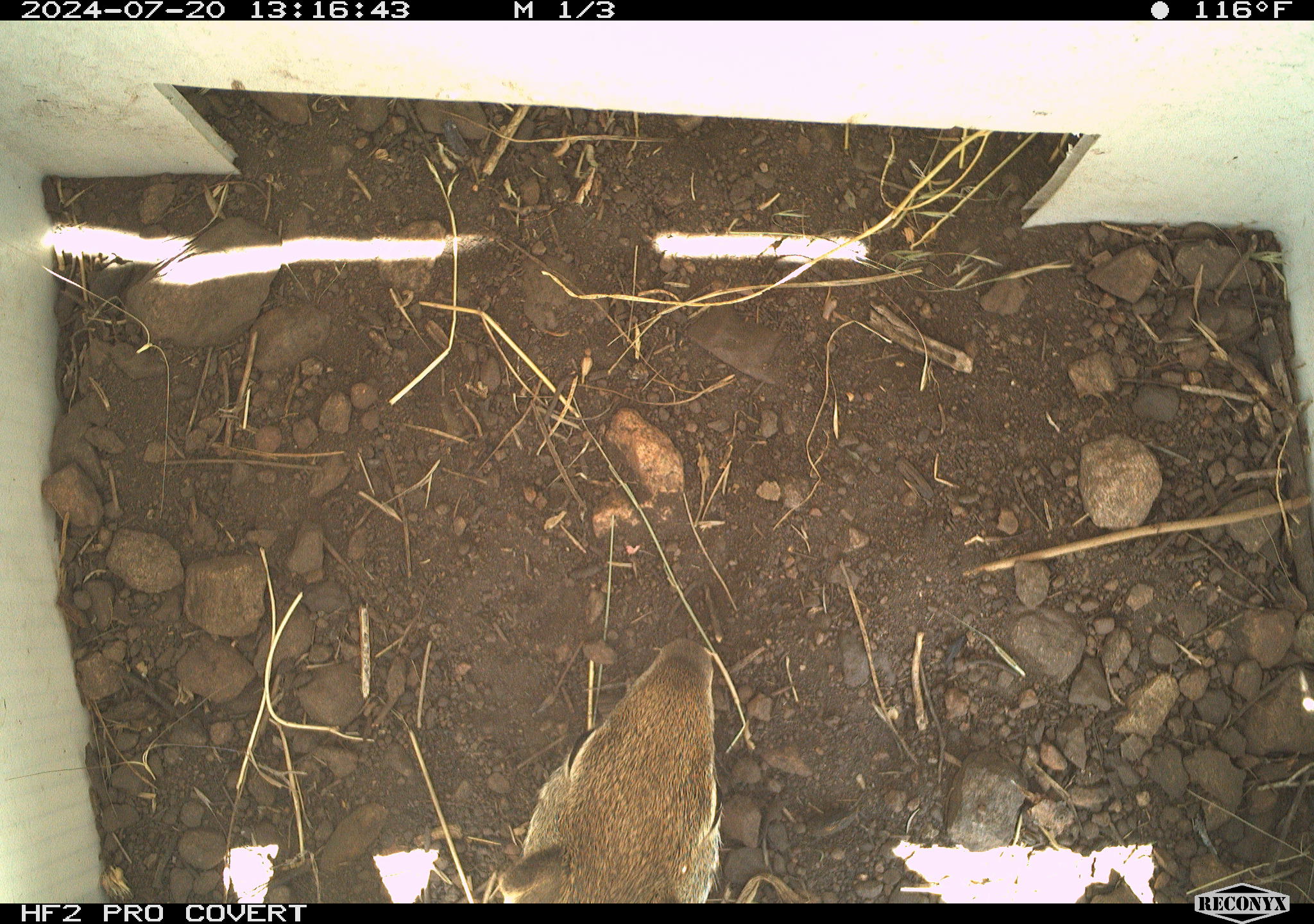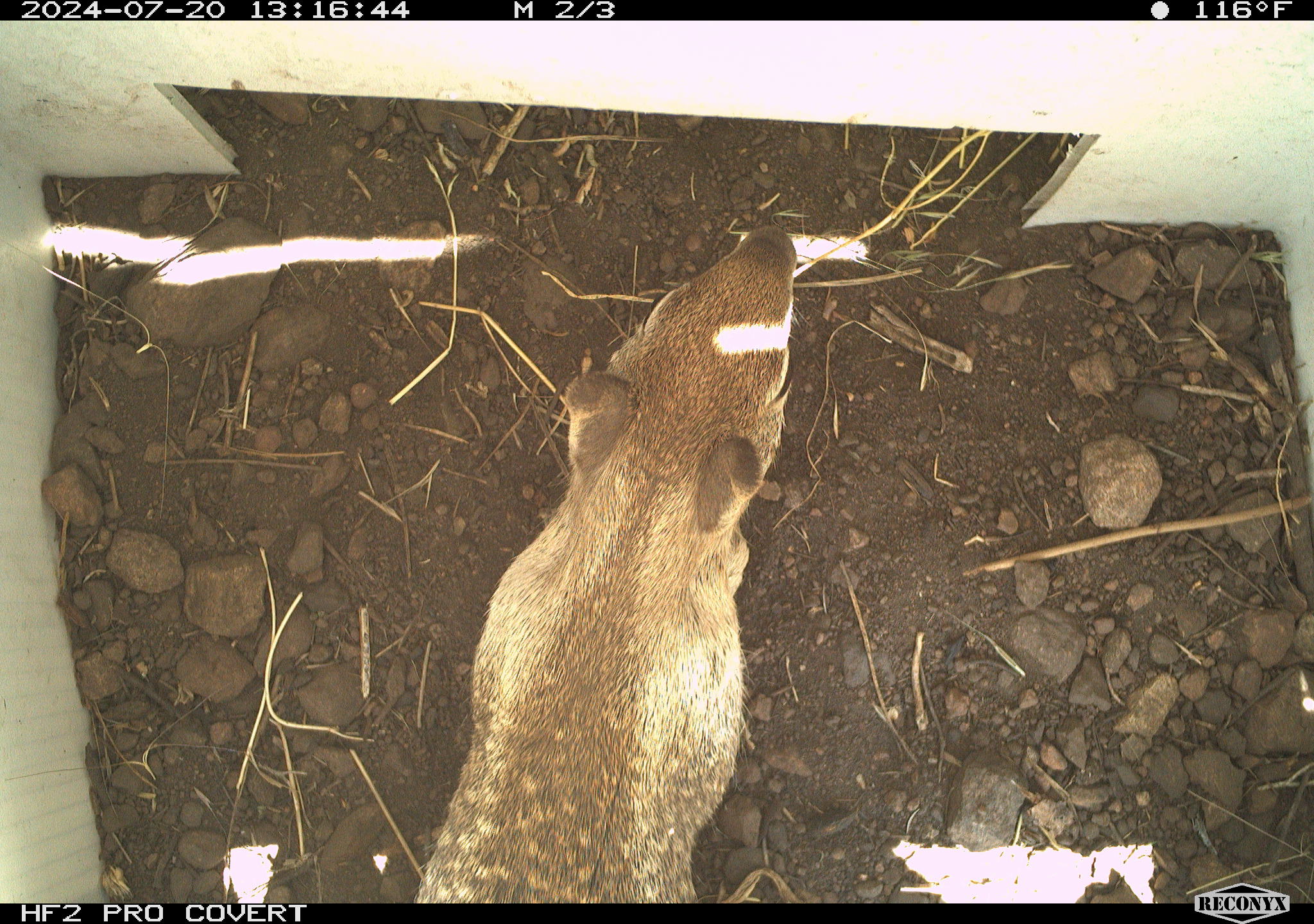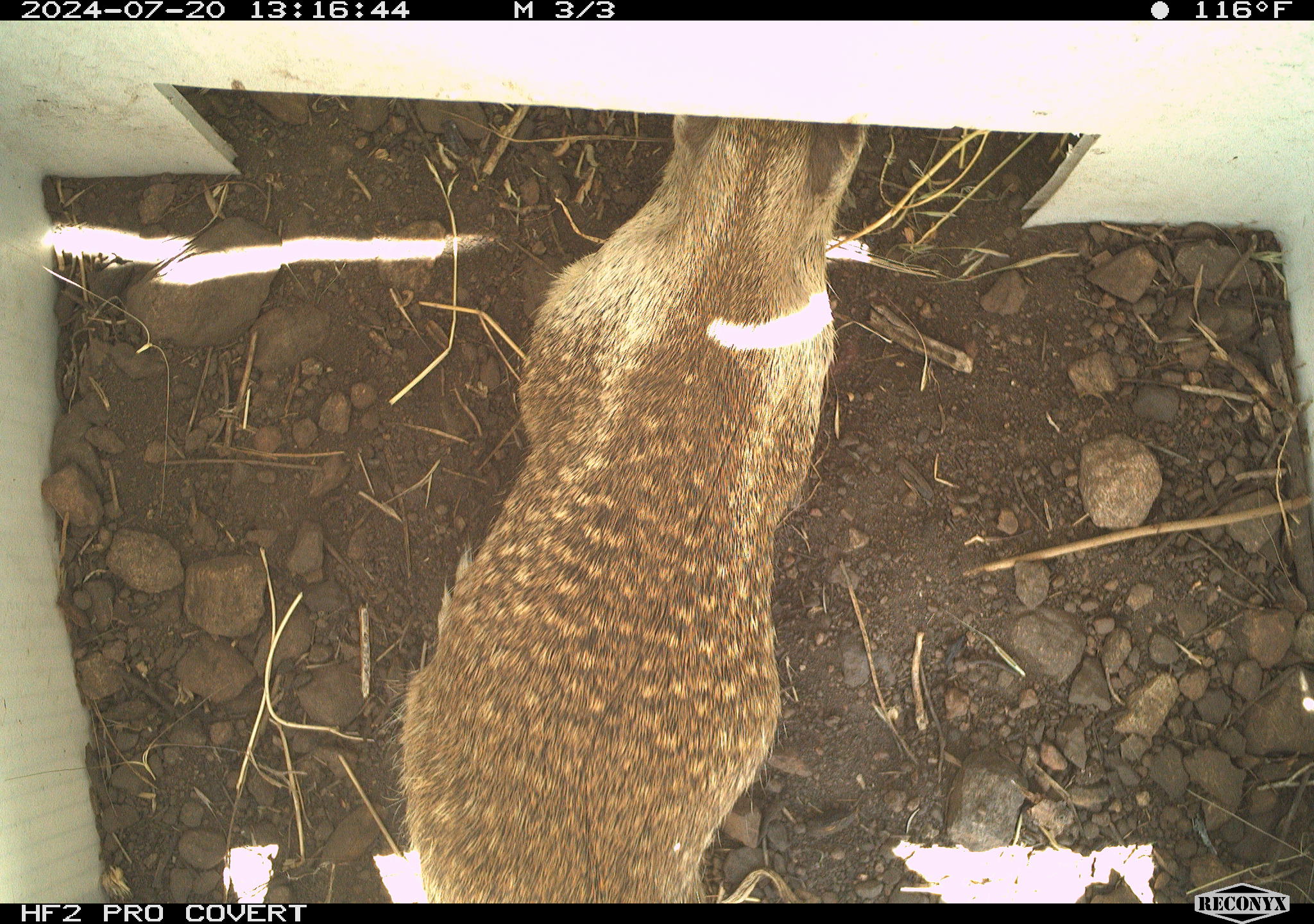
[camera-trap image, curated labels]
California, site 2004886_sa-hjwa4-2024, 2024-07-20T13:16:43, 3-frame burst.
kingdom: Animalia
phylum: Chordata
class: Mammalia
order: Rodentia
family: Sciuridae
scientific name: Sciuridae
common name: squirrels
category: sciuridae family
Sciuridae family (squirrels) (Sciuridae).